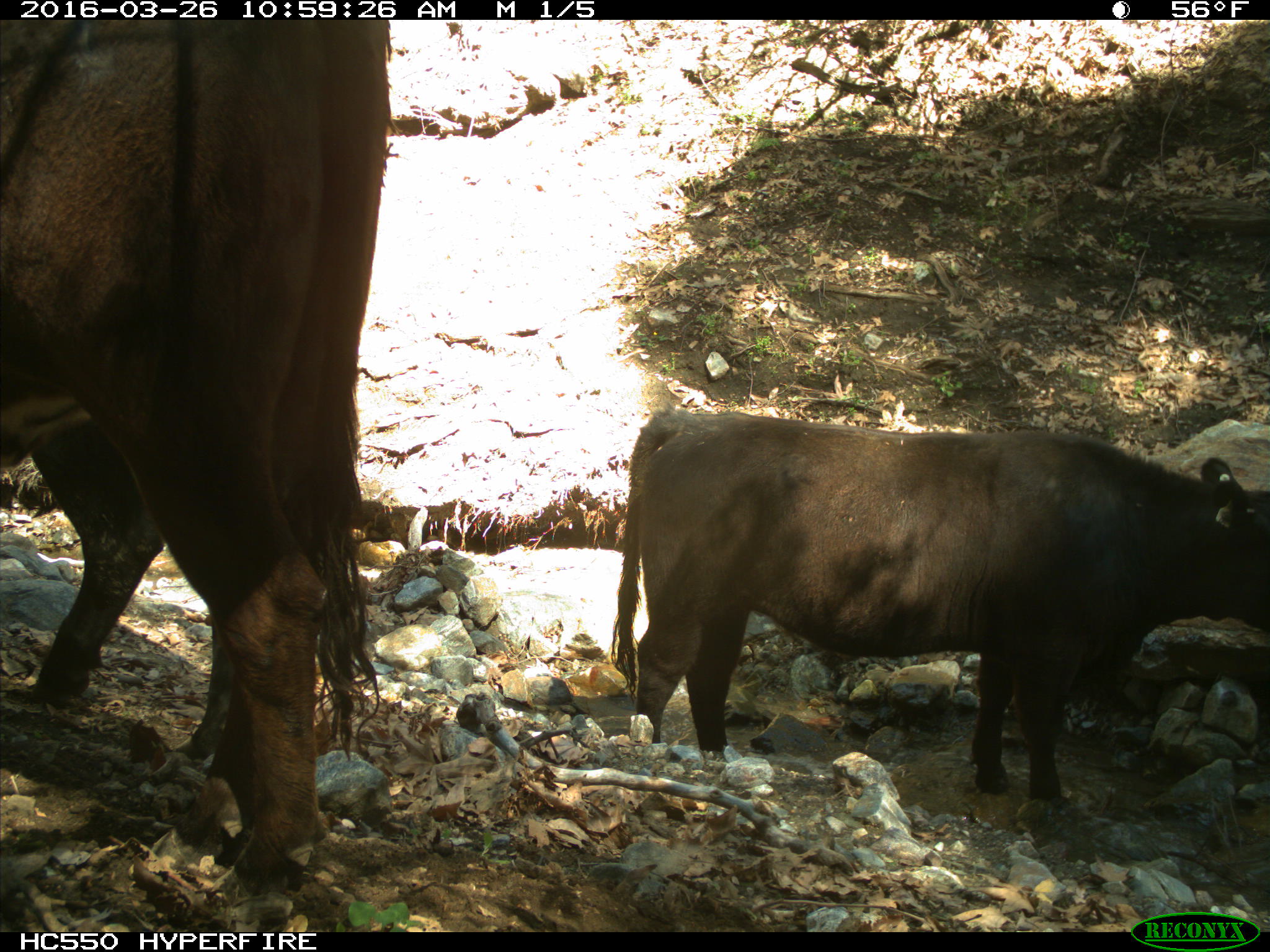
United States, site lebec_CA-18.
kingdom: Animalia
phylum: Chordata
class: Mammalia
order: Artiodactyla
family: Bovidae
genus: Bos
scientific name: Bos taurus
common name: domestic cow